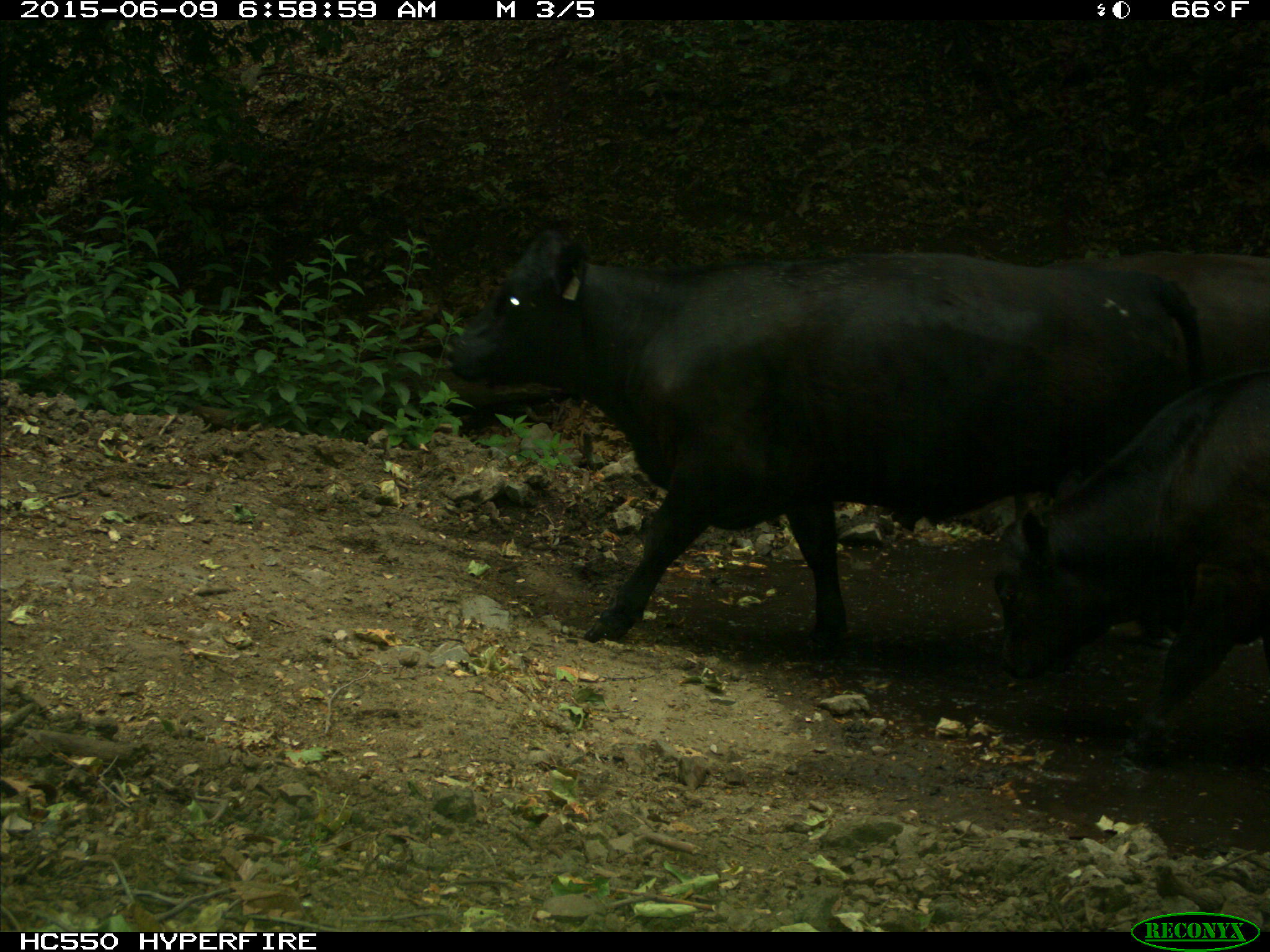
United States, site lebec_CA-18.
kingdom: Animalia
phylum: Chordata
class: Mammalia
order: Artiodactyla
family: Bovidae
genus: Bos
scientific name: Bos taurus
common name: domestic cow